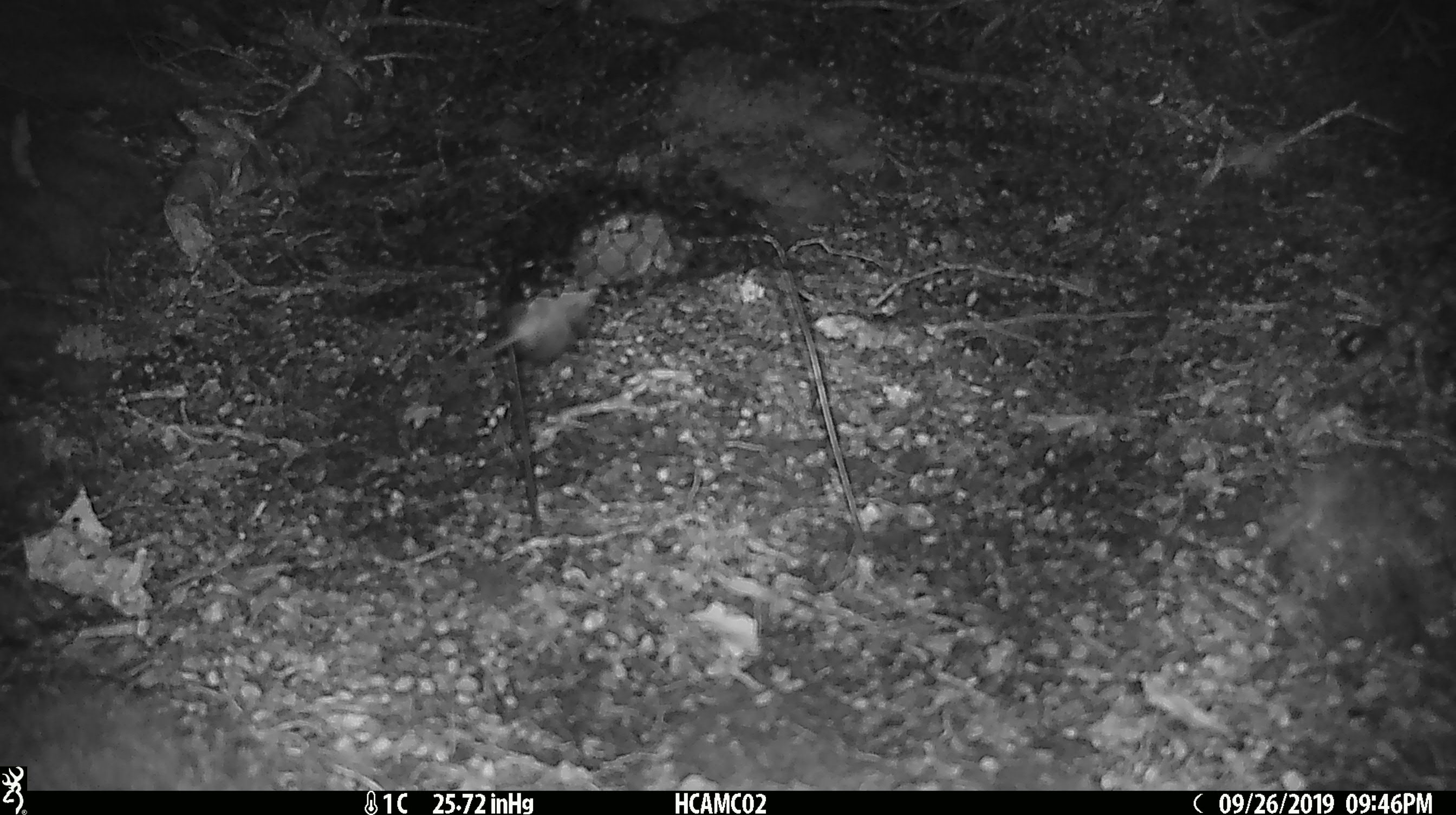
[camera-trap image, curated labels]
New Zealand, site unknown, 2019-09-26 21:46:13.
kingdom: Animalia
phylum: Chordata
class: Mammalia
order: Rodentia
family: Muridae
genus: Mus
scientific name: Mus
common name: mouse